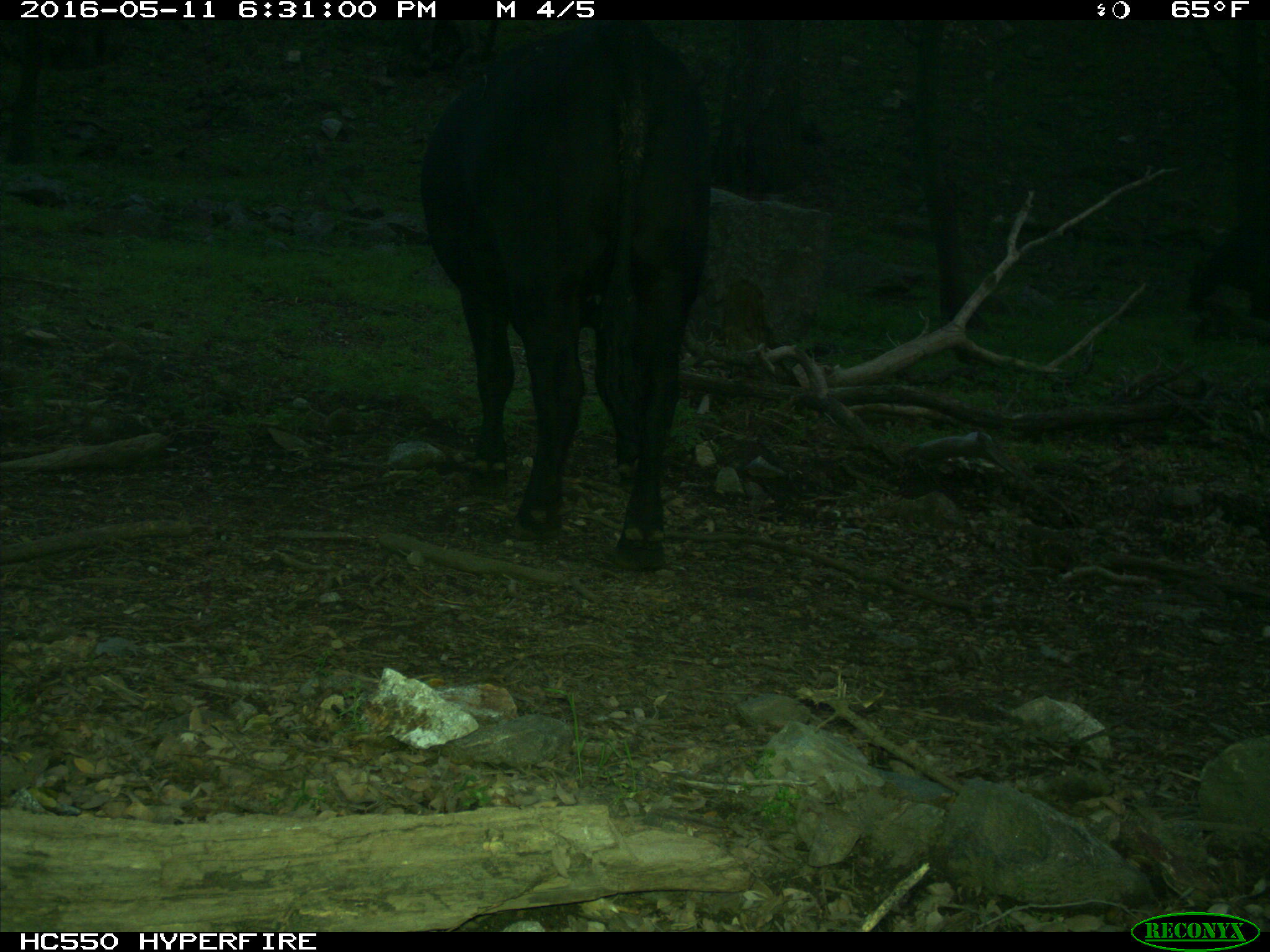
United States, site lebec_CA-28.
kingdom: Animalia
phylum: Chordata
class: Mammalia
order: Artiodactyla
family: Bovidae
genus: Bos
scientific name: Bos taurus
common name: domestic cow